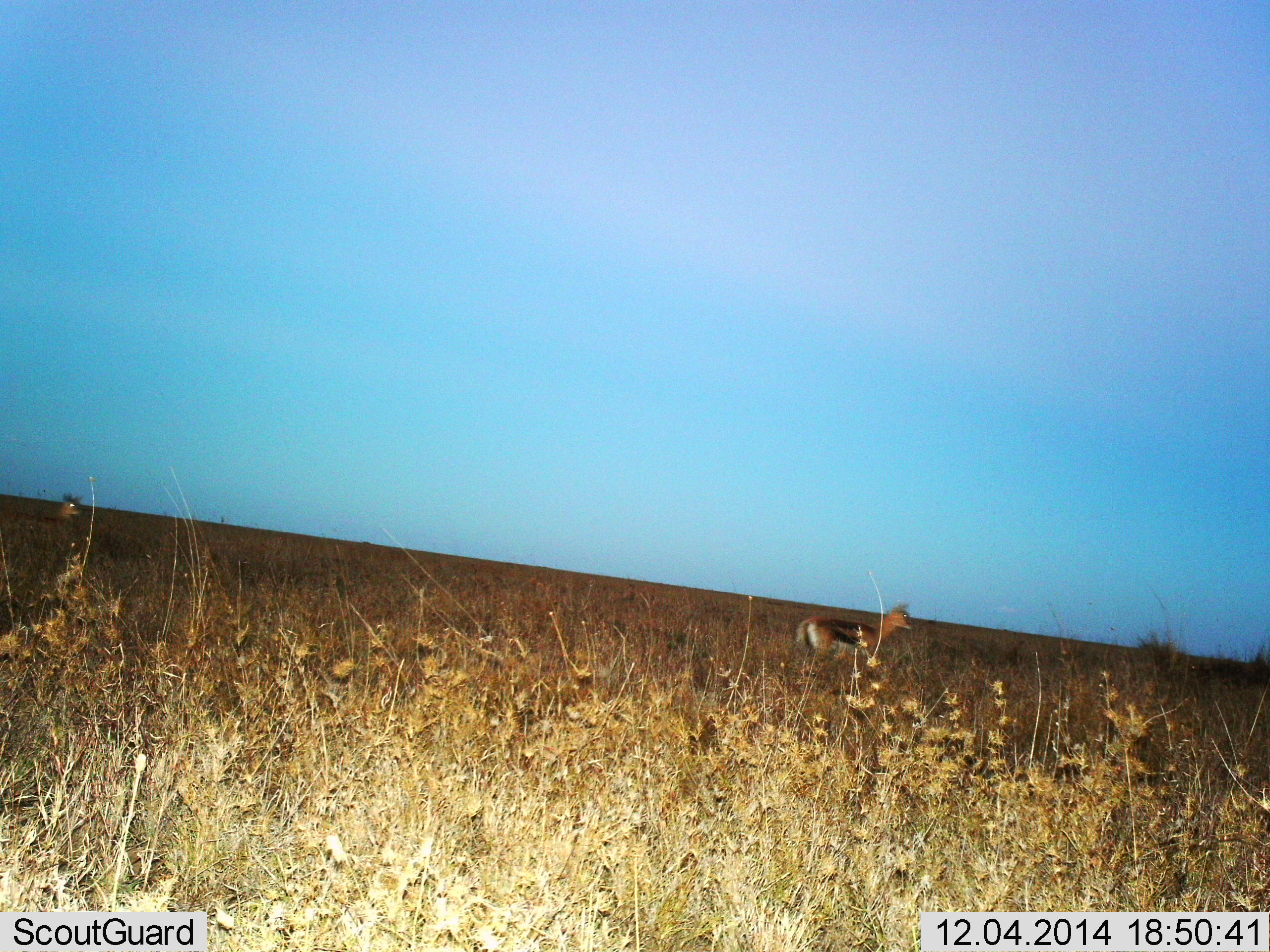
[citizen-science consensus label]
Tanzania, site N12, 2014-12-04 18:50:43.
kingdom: Animalia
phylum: Chordata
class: Mammalia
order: Artiodactyla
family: Bovidae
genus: Eudorcas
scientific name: Eudorcas thomsonii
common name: thomson's gazelle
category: gazellethomsons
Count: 1.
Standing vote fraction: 80%.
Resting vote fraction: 0%.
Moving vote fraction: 20%.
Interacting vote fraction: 0%.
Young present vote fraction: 0%.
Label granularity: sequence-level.